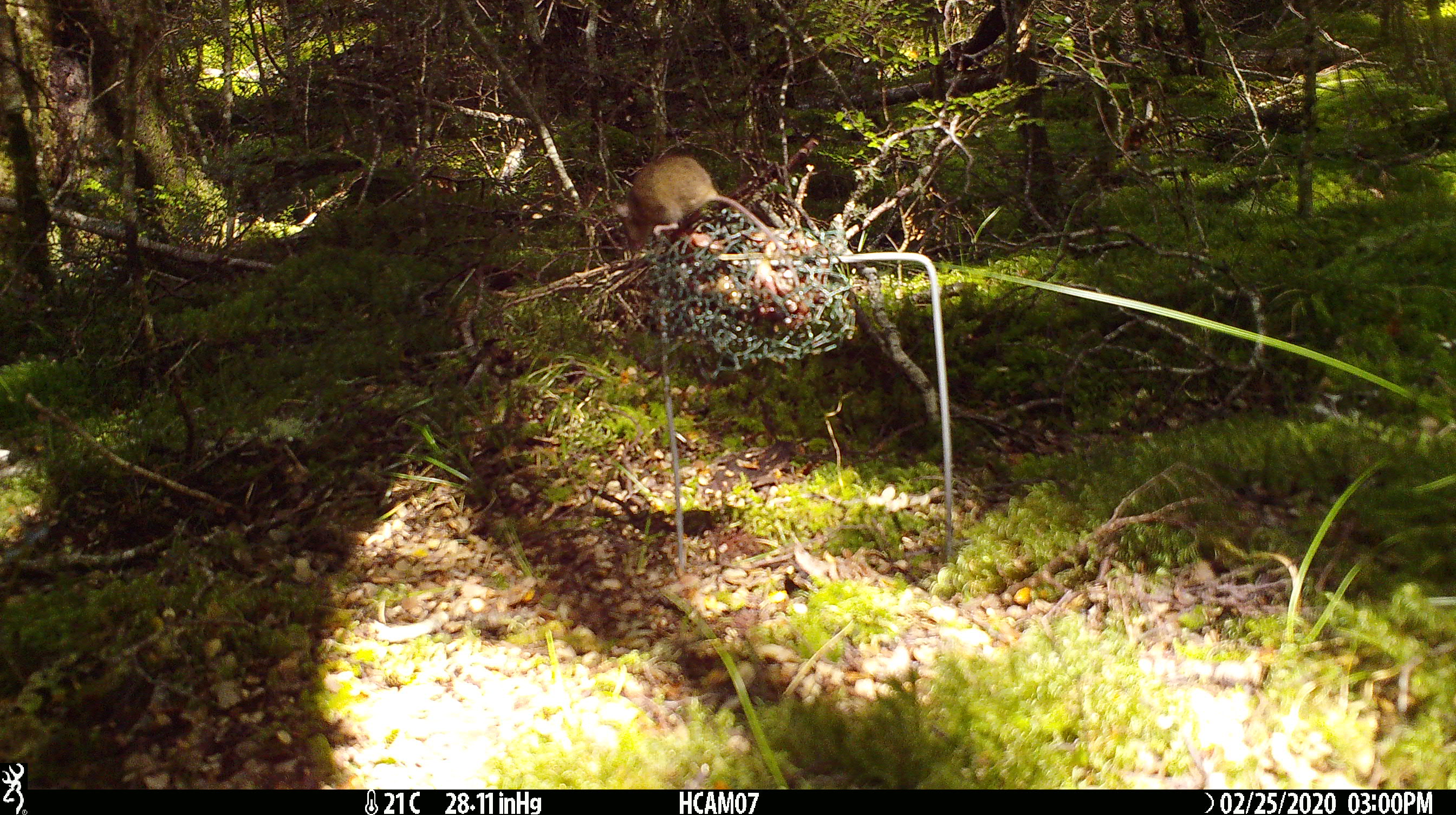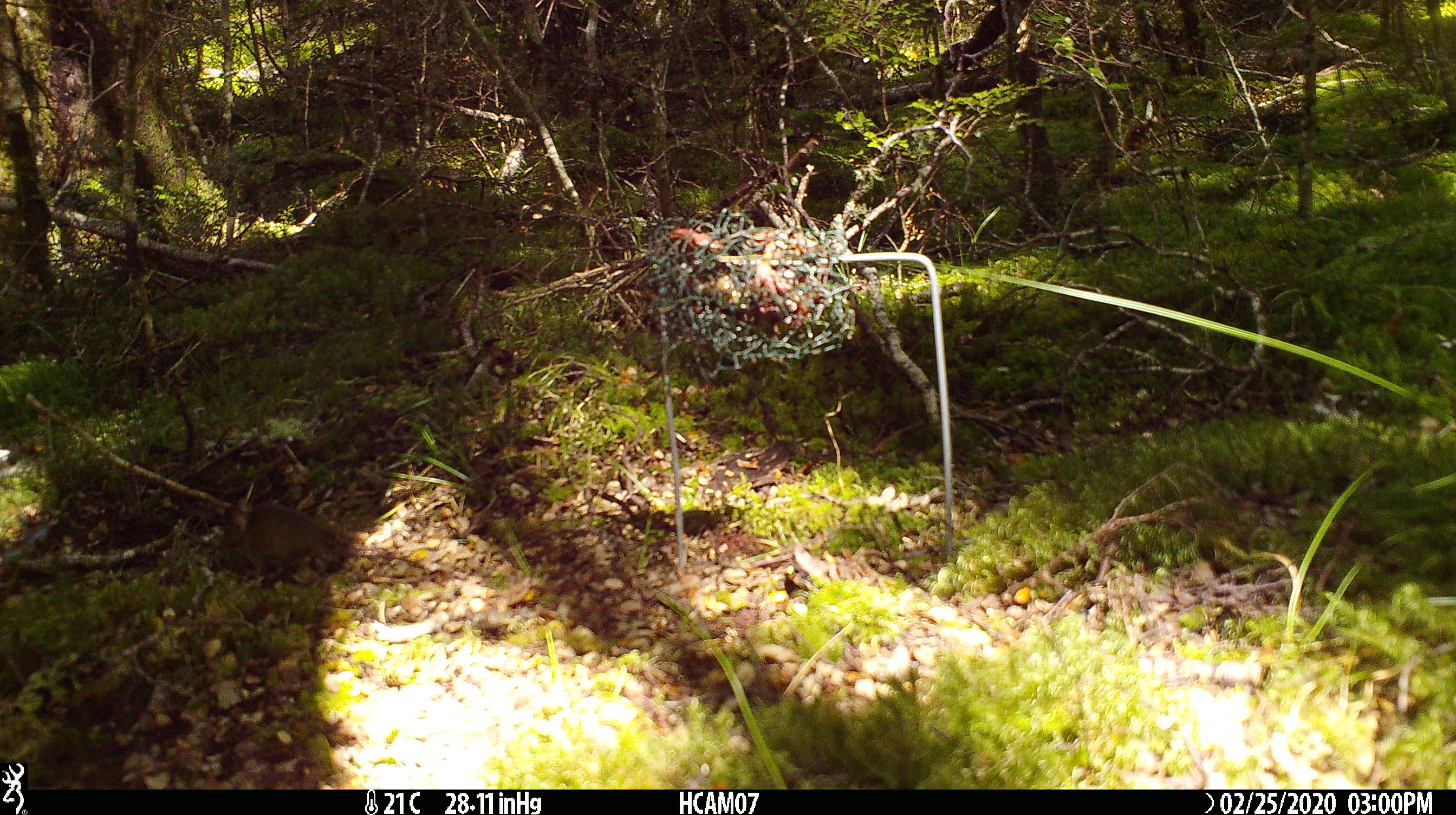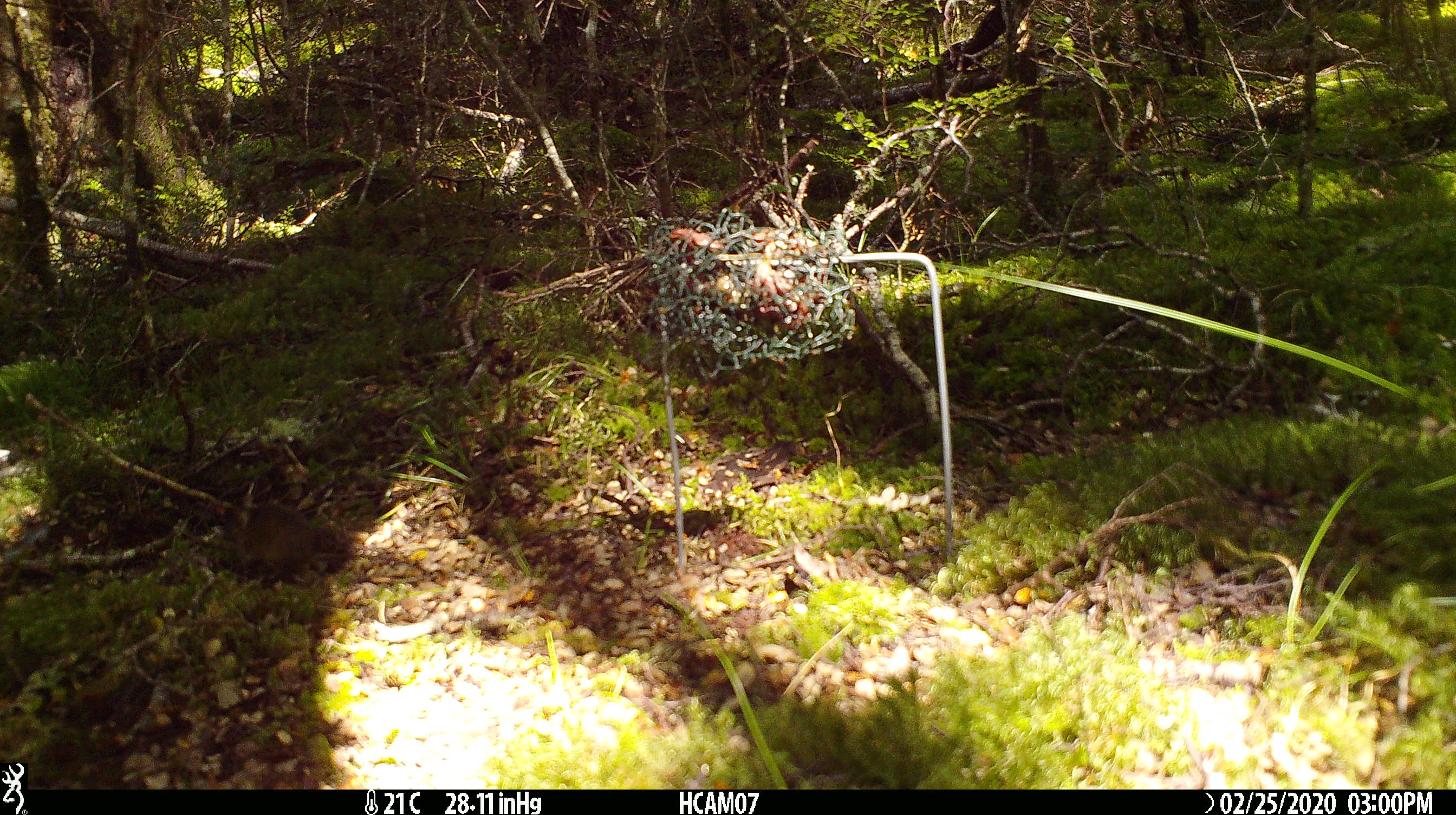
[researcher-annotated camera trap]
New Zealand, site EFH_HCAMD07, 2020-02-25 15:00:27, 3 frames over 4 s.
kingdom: Animalia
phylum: Chordata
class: Mammalia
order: Rodentia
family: Muridae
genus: Mus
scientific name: Mus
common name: mouse